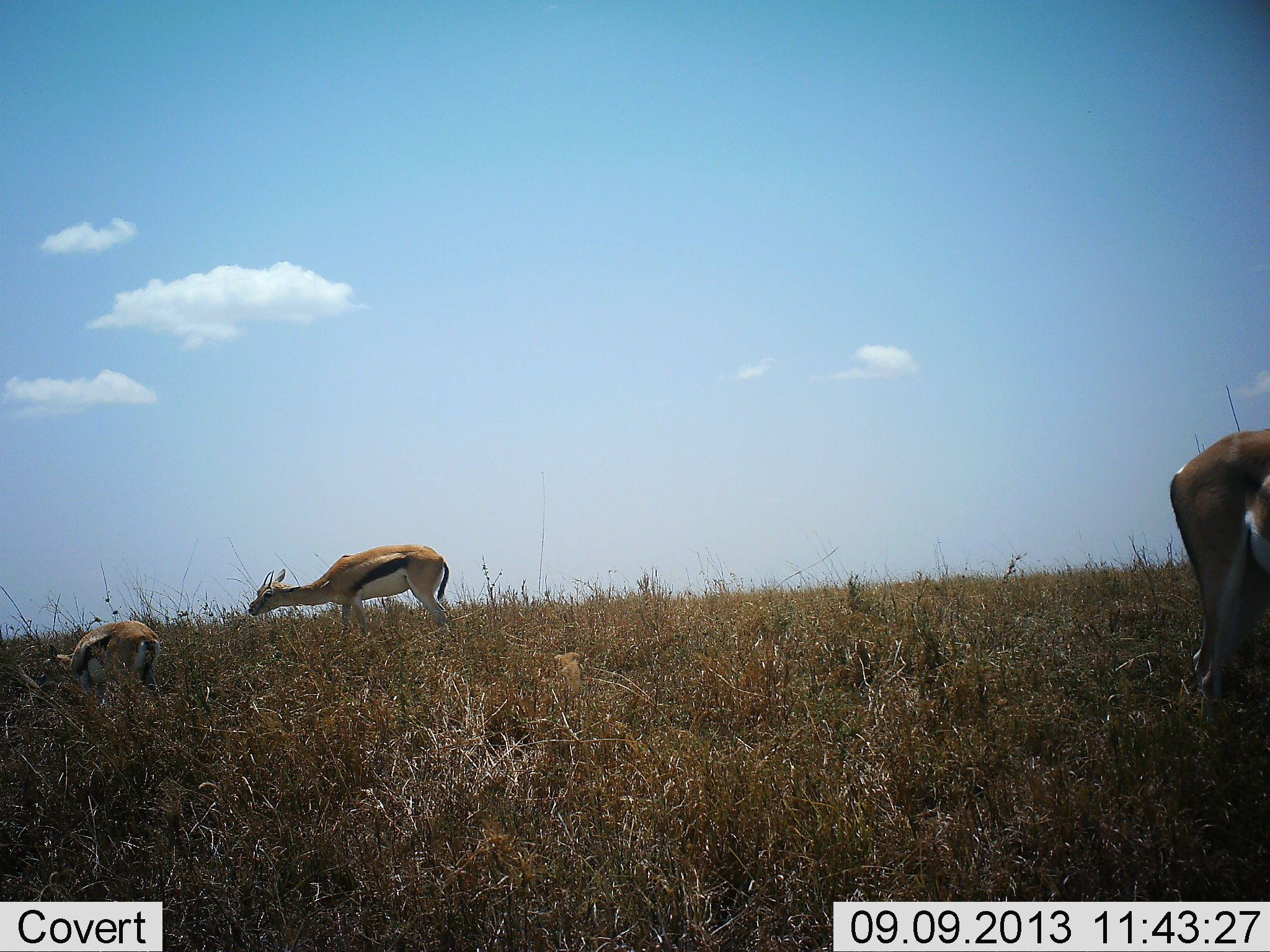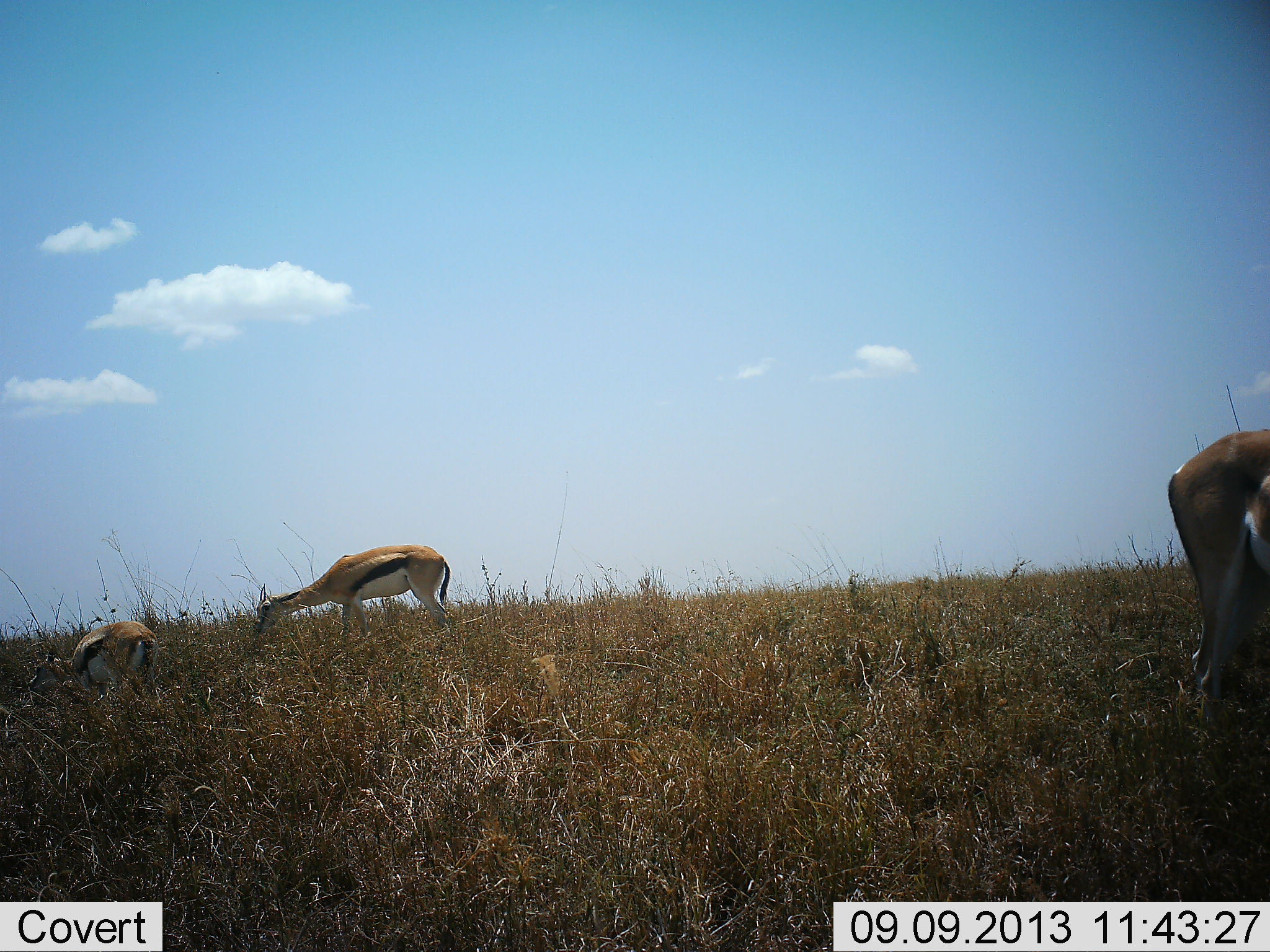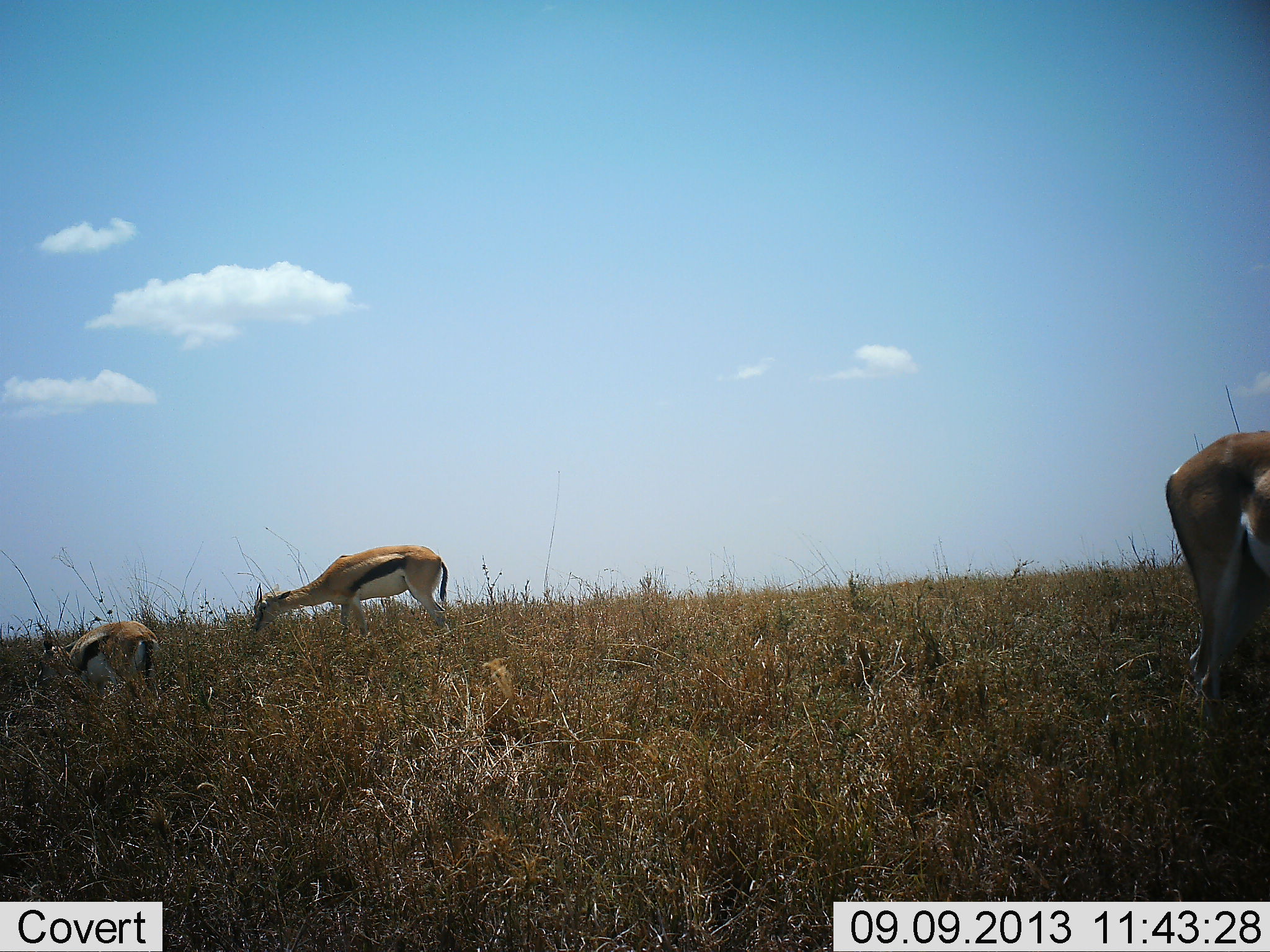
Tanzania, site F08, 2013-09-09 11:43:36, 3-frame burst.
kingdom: Animalia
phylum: Chordata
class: Mammalia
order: Artiodactyla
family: Bovidae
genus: Eudorcas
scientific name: Eudorcas thomsonii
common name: thomson's gazelle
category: gazellethomsons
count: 3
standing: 17%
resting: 0%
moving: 0%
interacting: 0%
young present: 11%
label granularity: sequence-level